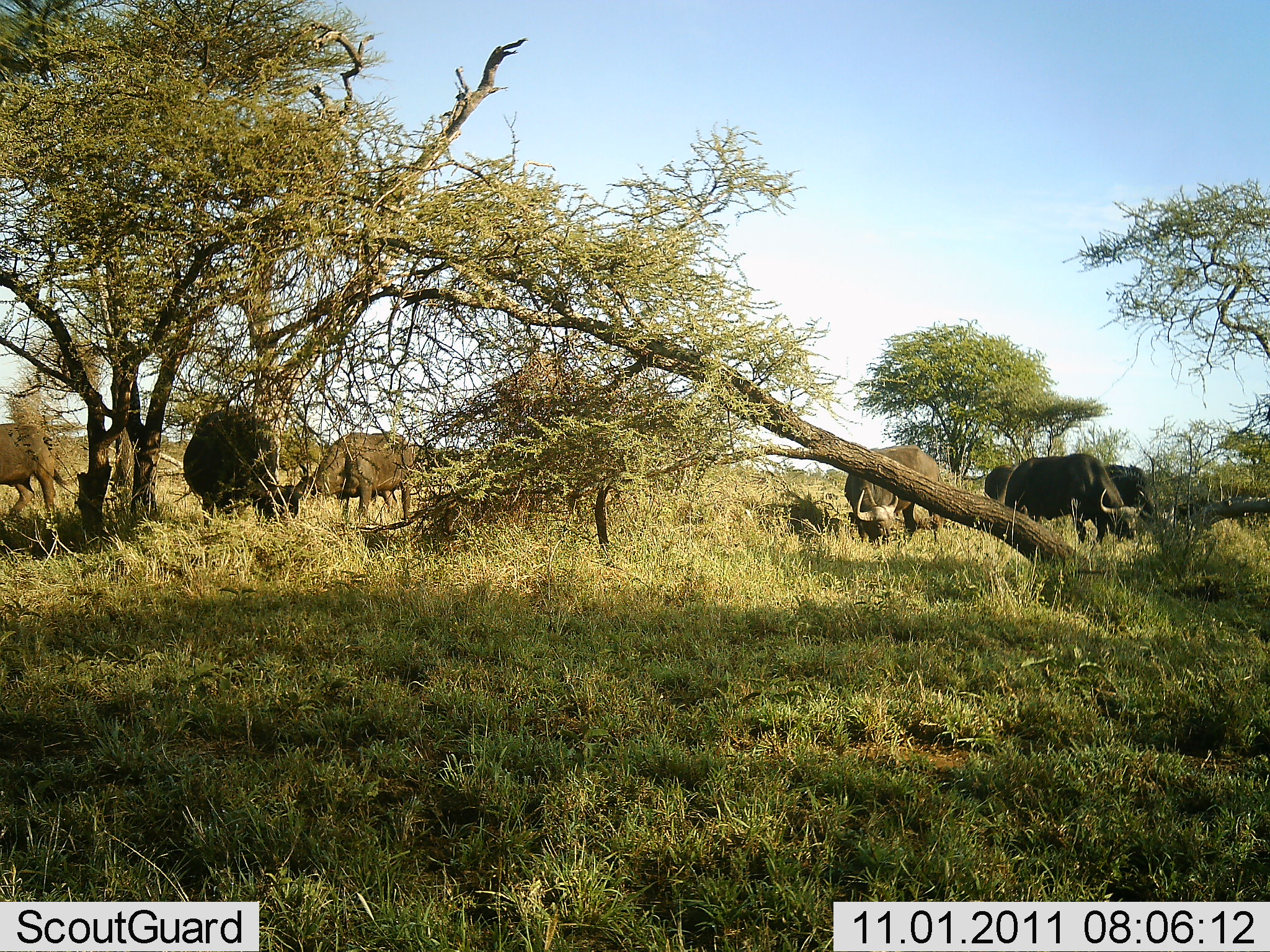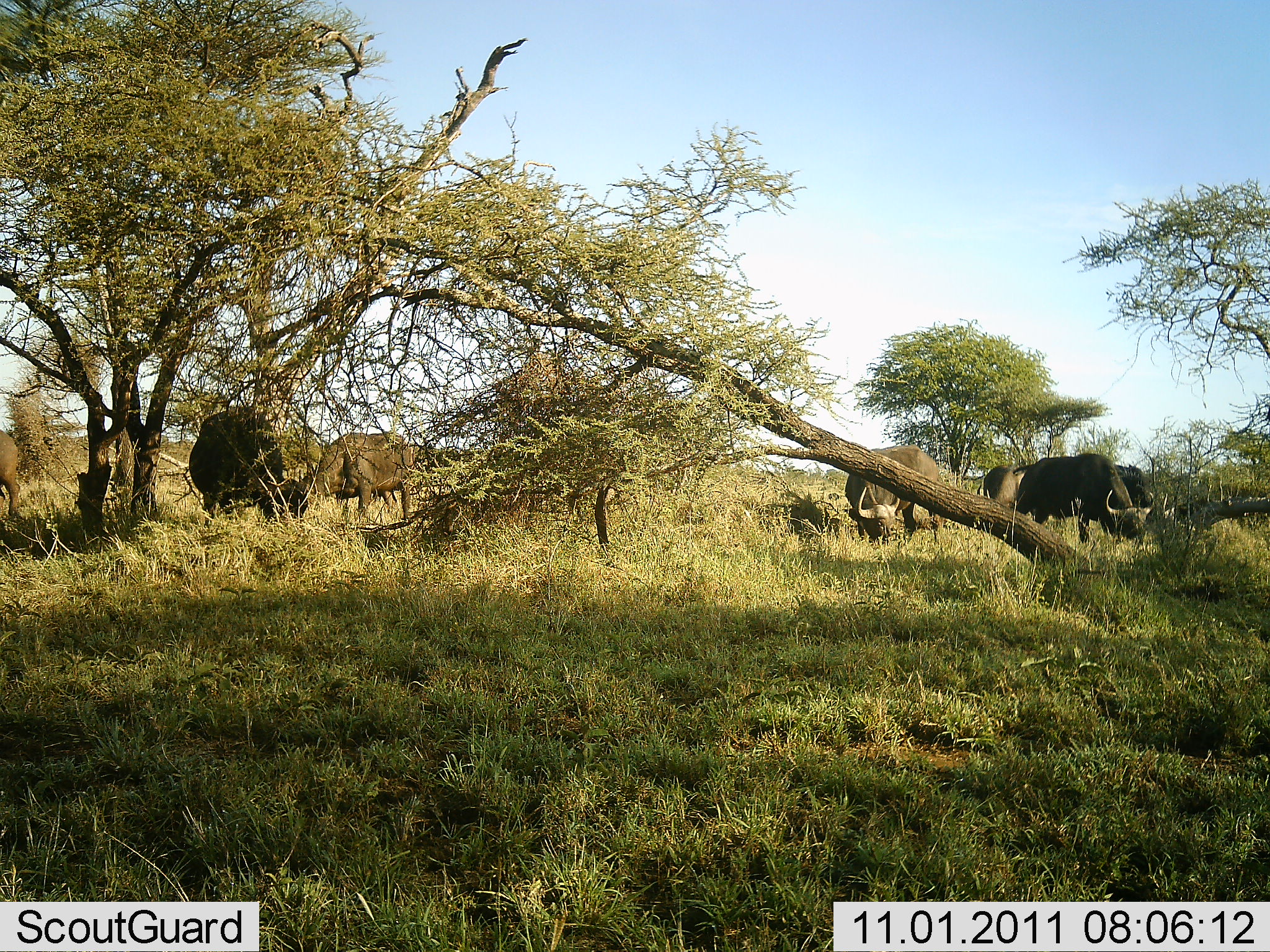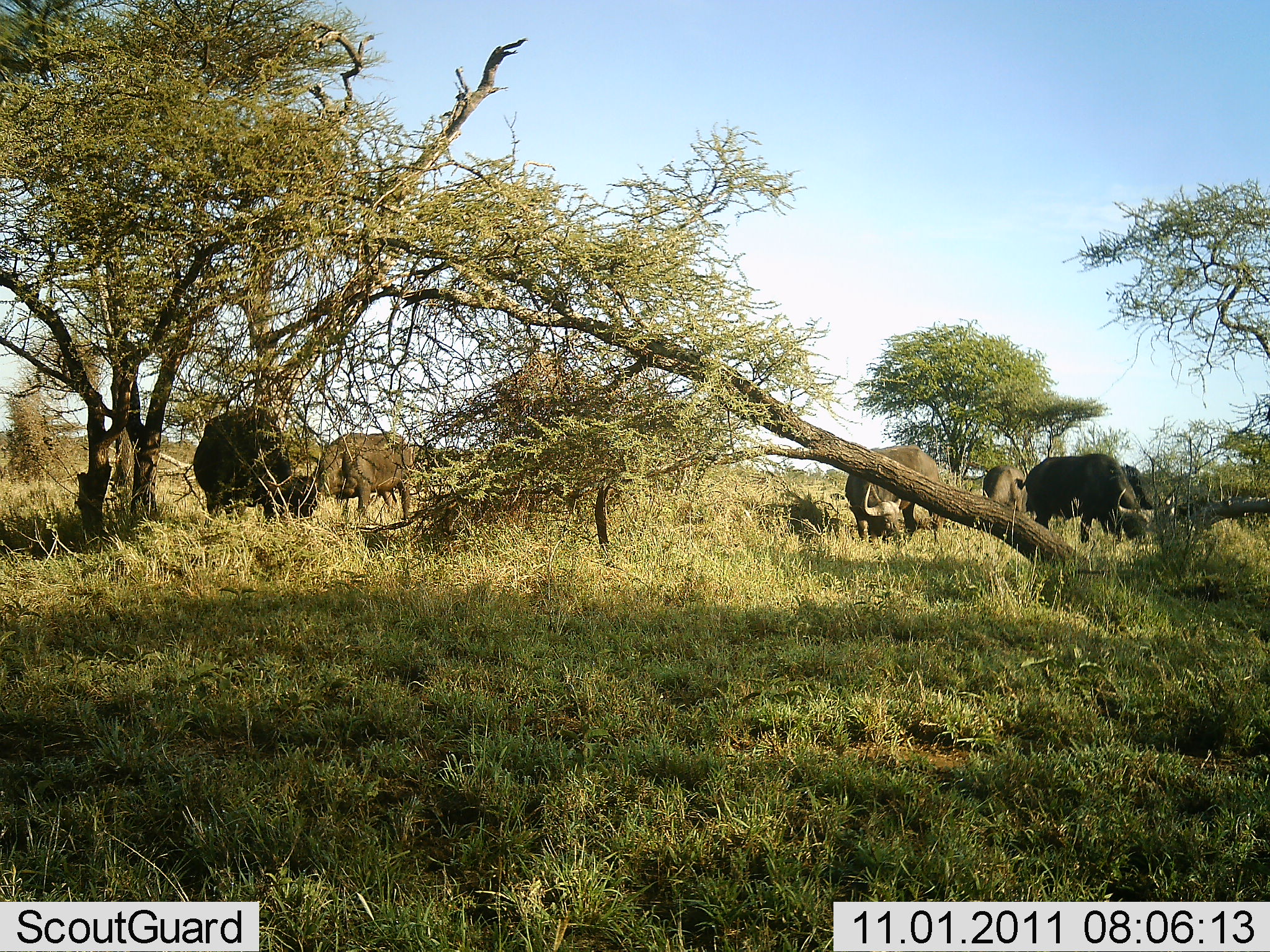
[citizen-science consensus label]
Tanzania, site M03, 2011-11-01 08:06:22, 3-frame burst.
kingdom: Animalia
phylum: Chordata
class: Mammalia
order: Artiodactyla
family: Bovidae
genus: Syncerus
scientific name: Syncerus caffer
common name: cape buffalo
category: buffalo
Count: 7.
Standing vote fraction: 42%.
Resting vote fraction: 0%.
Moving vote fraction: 33%.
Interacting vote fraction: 0%.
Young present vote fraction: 8%.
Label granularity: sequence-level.